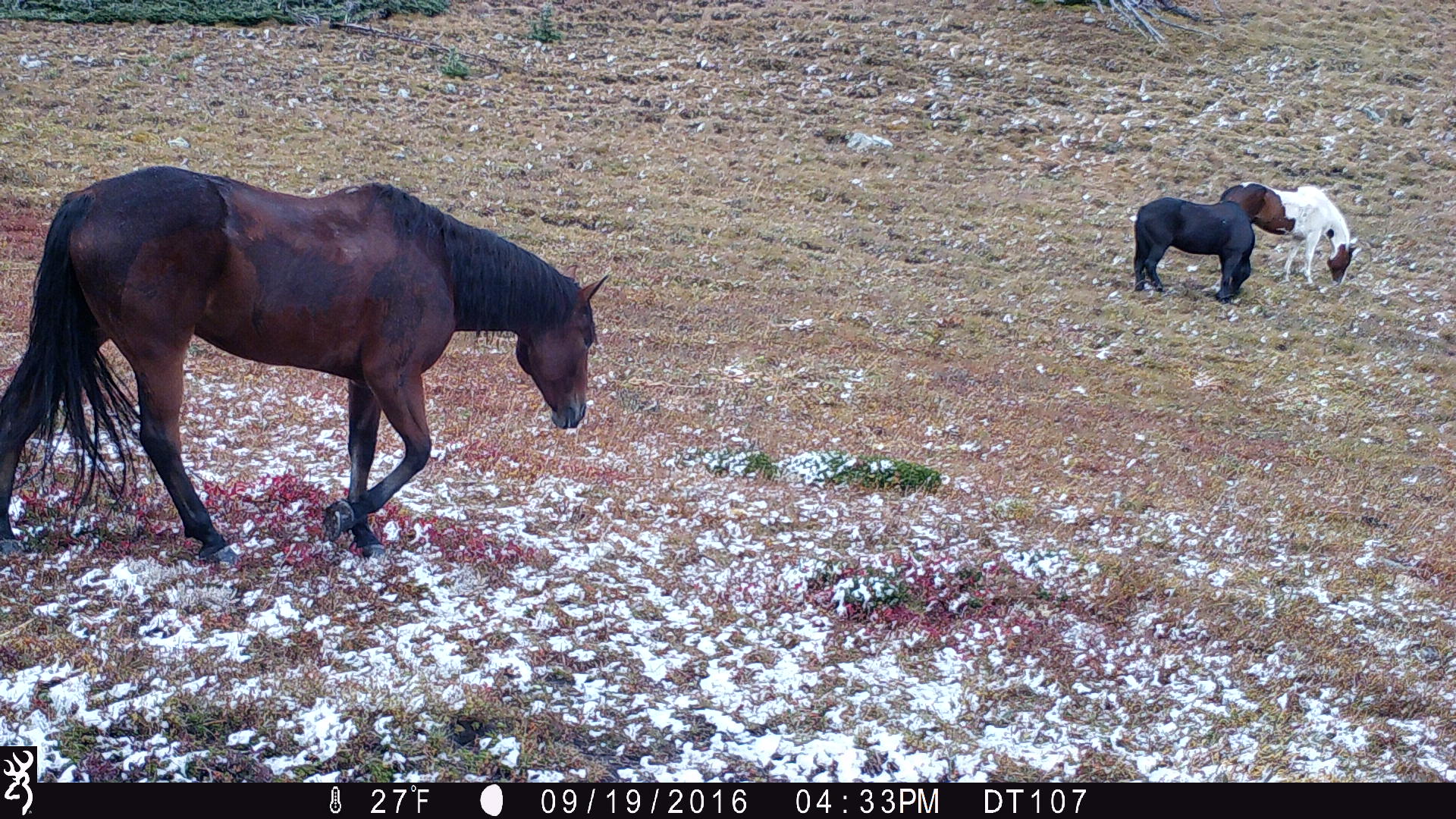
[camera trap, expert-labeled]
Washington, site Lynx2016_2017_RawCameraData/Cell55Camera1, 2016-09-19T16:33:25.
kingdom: Animalia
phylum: Chordata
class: Mammalia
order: Perissodactyla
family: Equidae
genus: Equus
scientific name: Equus caballus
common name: domestic horse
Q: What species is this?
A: Domestic horse (Equus caballus).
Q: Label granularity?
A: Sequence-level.